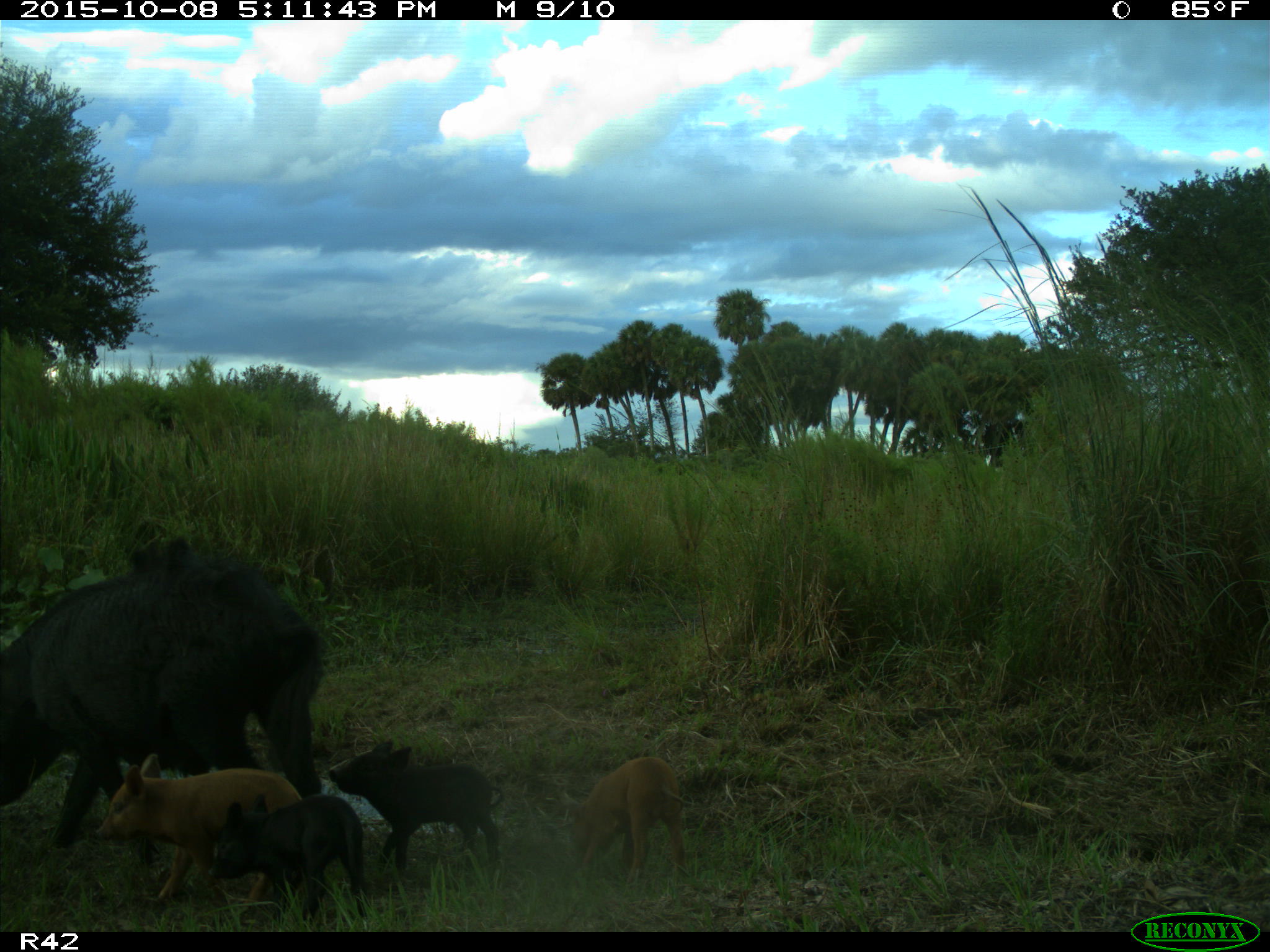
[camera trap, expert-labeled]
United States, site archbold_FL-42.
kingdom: Animalia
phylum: Chordata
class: Mammalia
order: Artiodactyla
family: Suidae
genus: Sus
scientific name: Sus scrofa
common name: wild boar